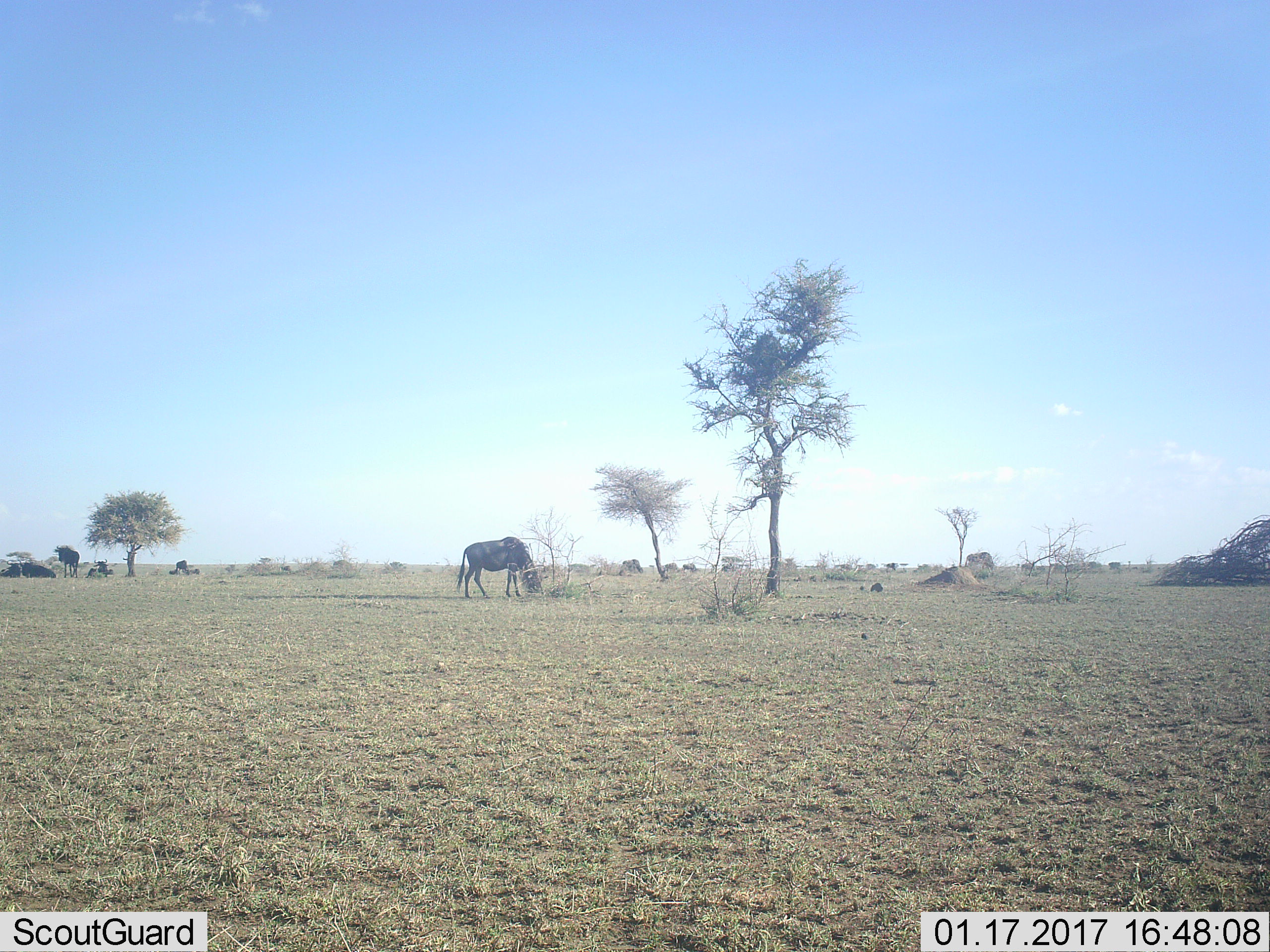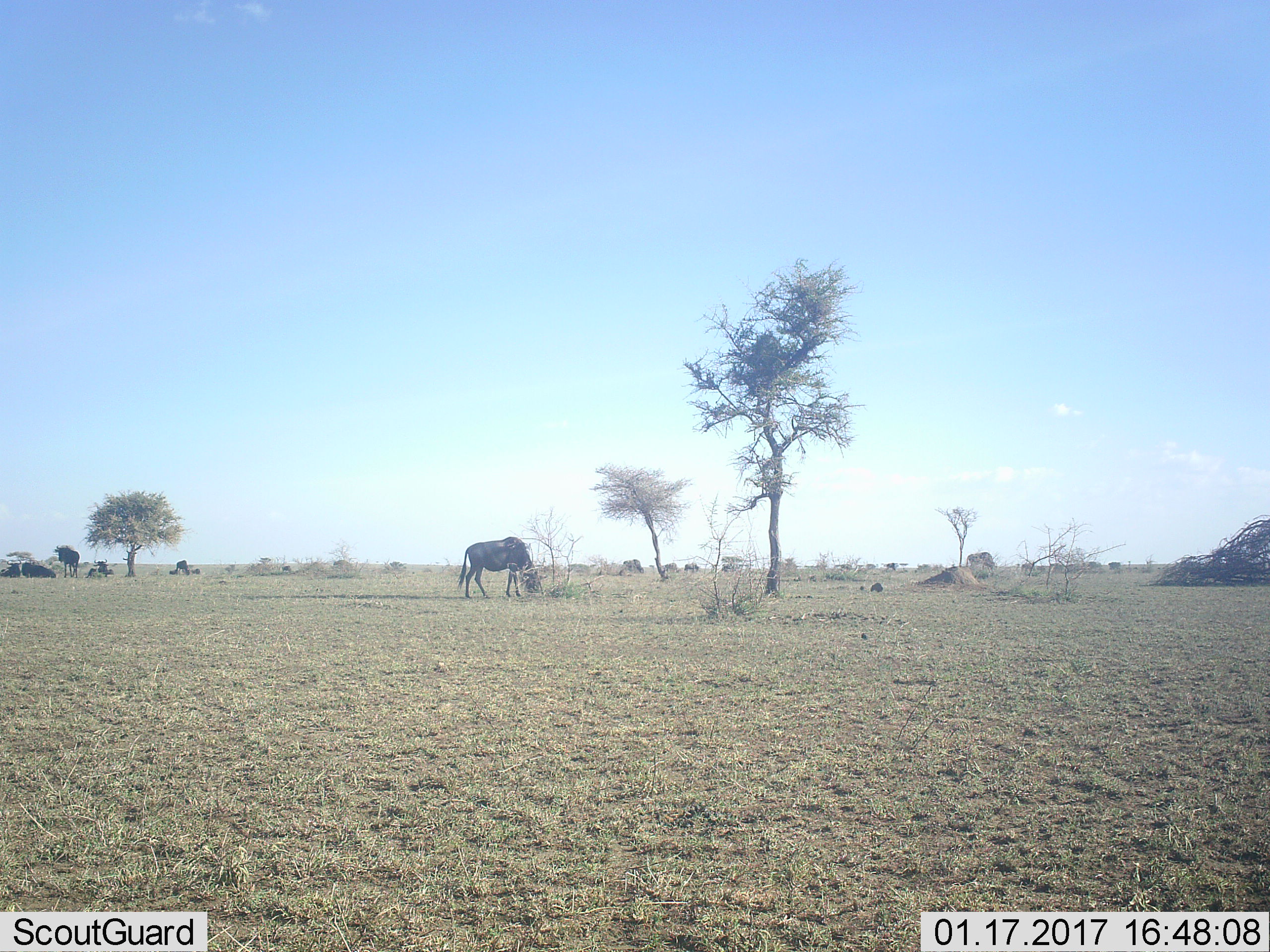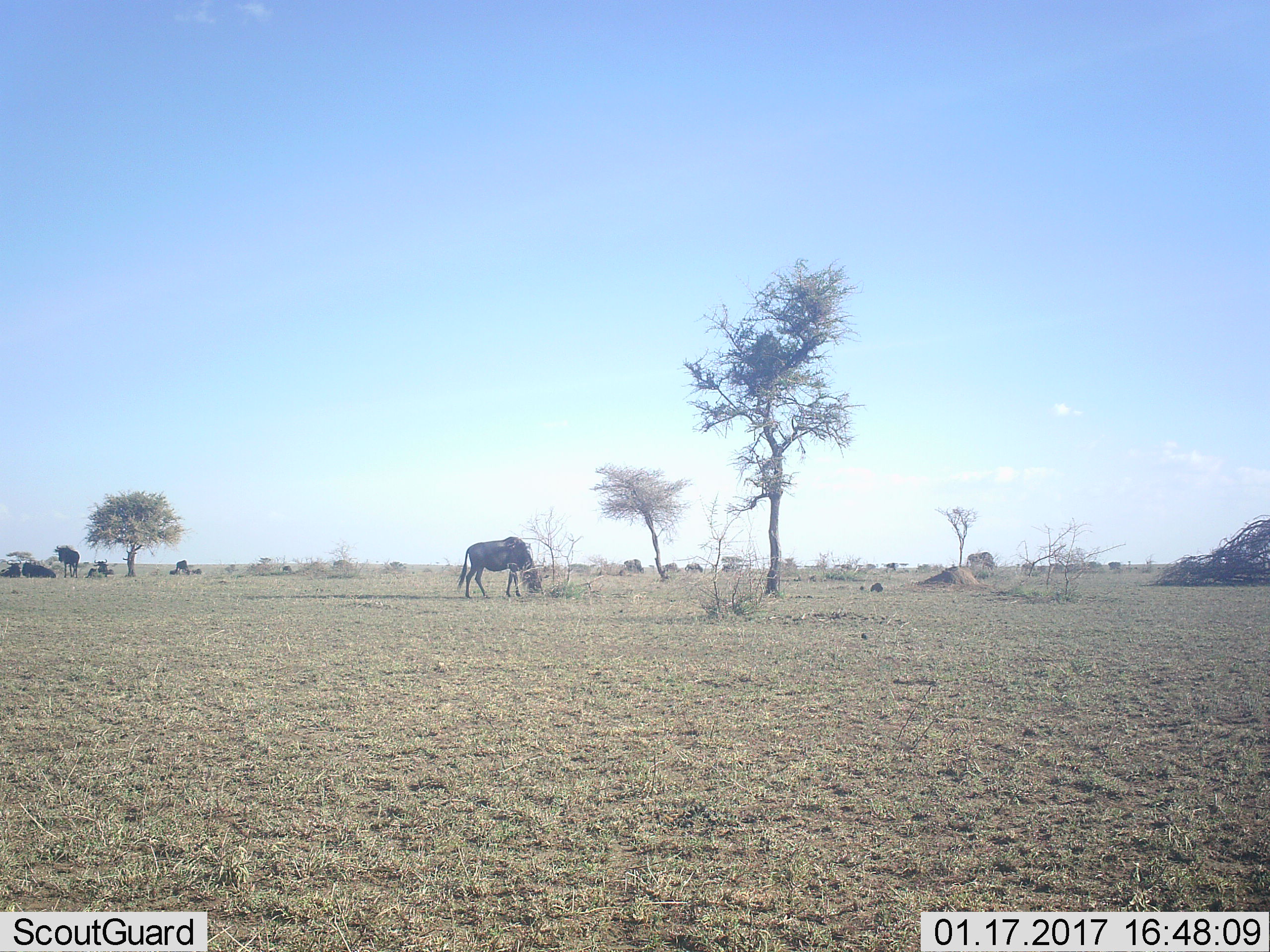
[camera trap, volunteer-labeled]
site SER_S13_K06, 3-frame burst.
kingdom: Animalia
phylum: Chordata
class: Mammalia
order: Artiodactyla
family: Bovidae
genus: Connochaetes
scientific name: Connochaetes taurinus taurinus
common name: blue wildebeest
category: wildebeestblue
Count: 6.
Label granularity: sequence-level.